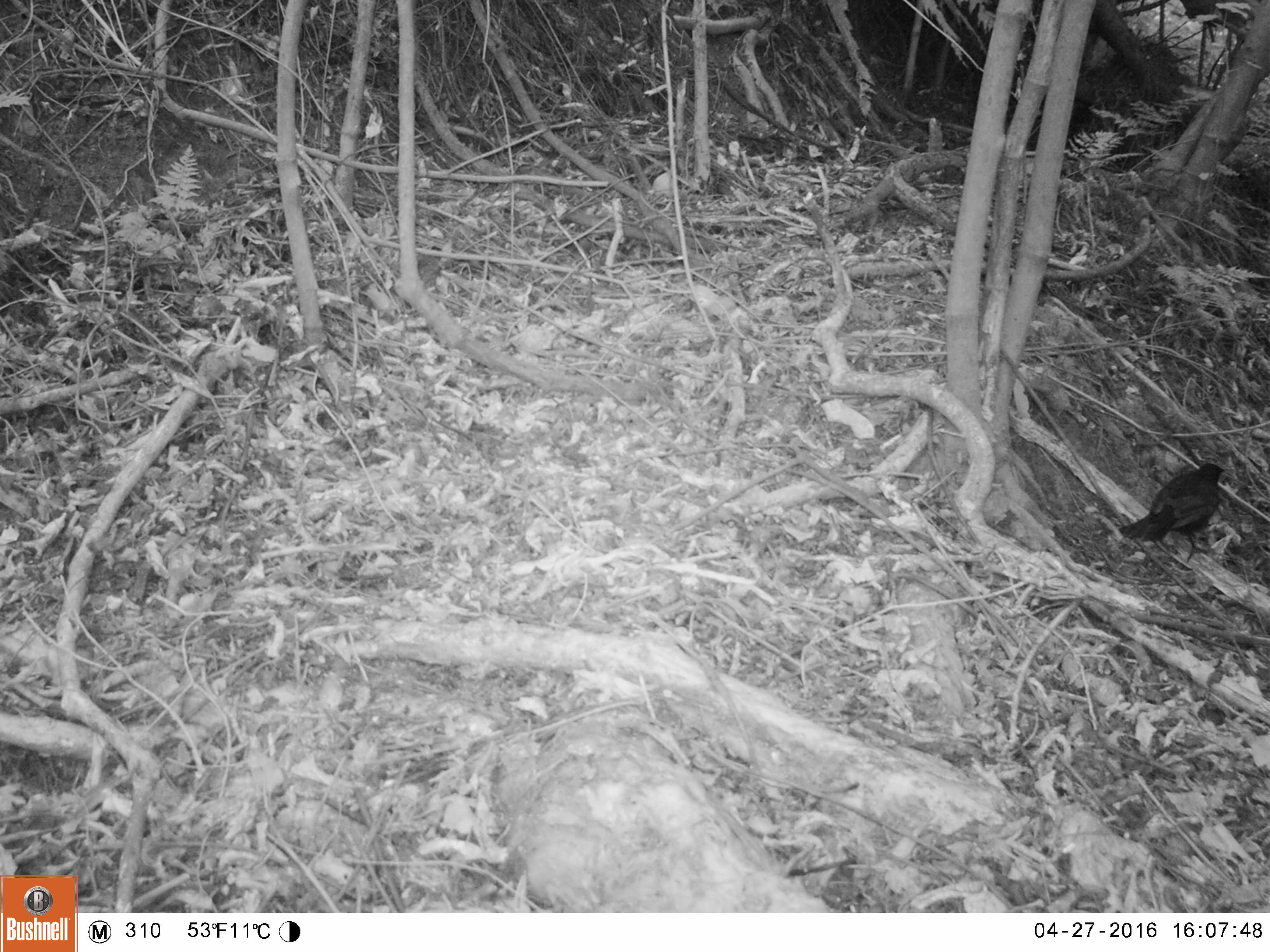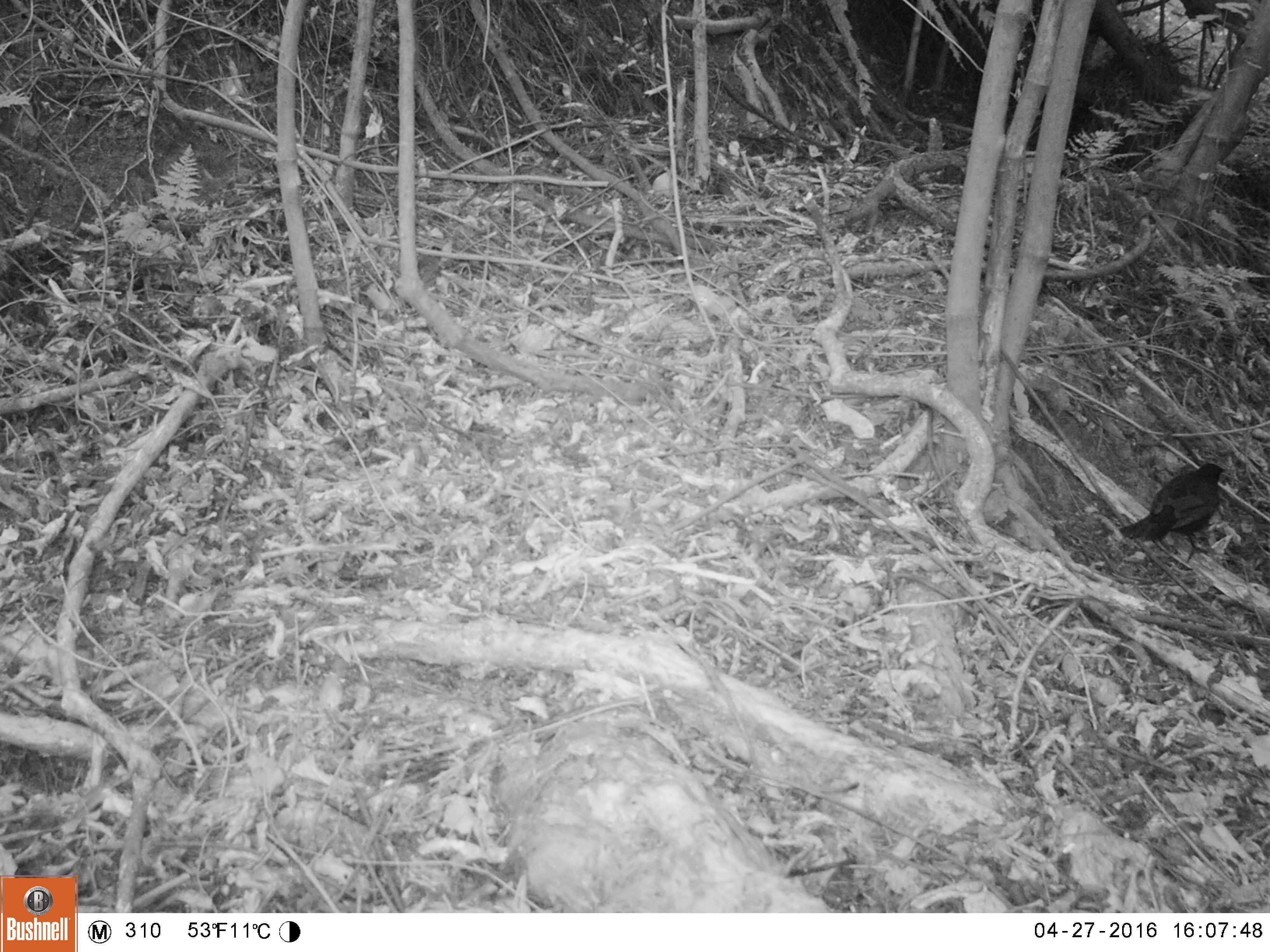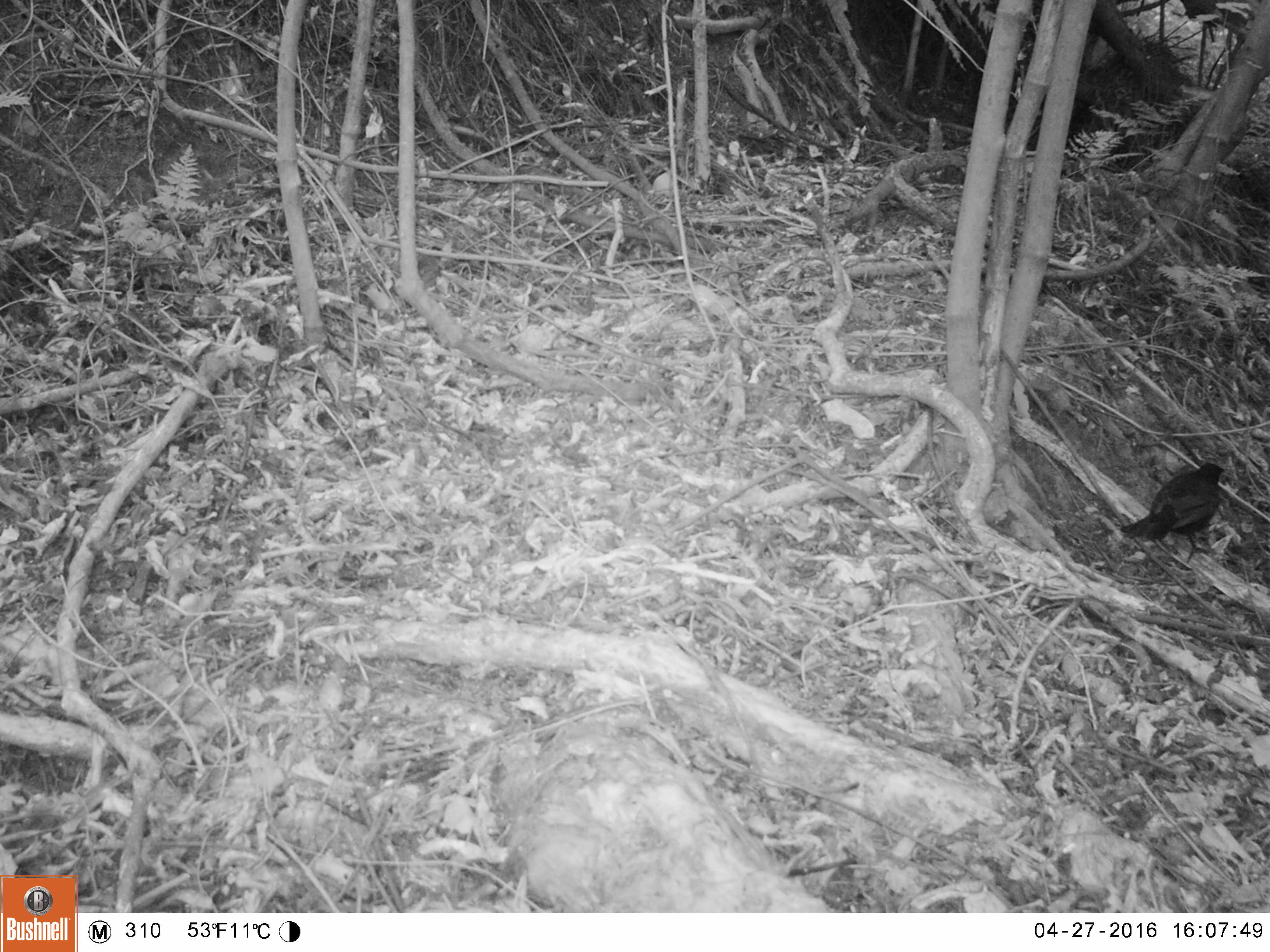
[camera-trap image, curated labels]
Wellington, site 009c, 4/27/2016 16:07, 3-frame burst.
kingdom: Animalia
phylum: Chordata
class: Aves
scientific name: Aves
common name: bird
Bird (Aves).